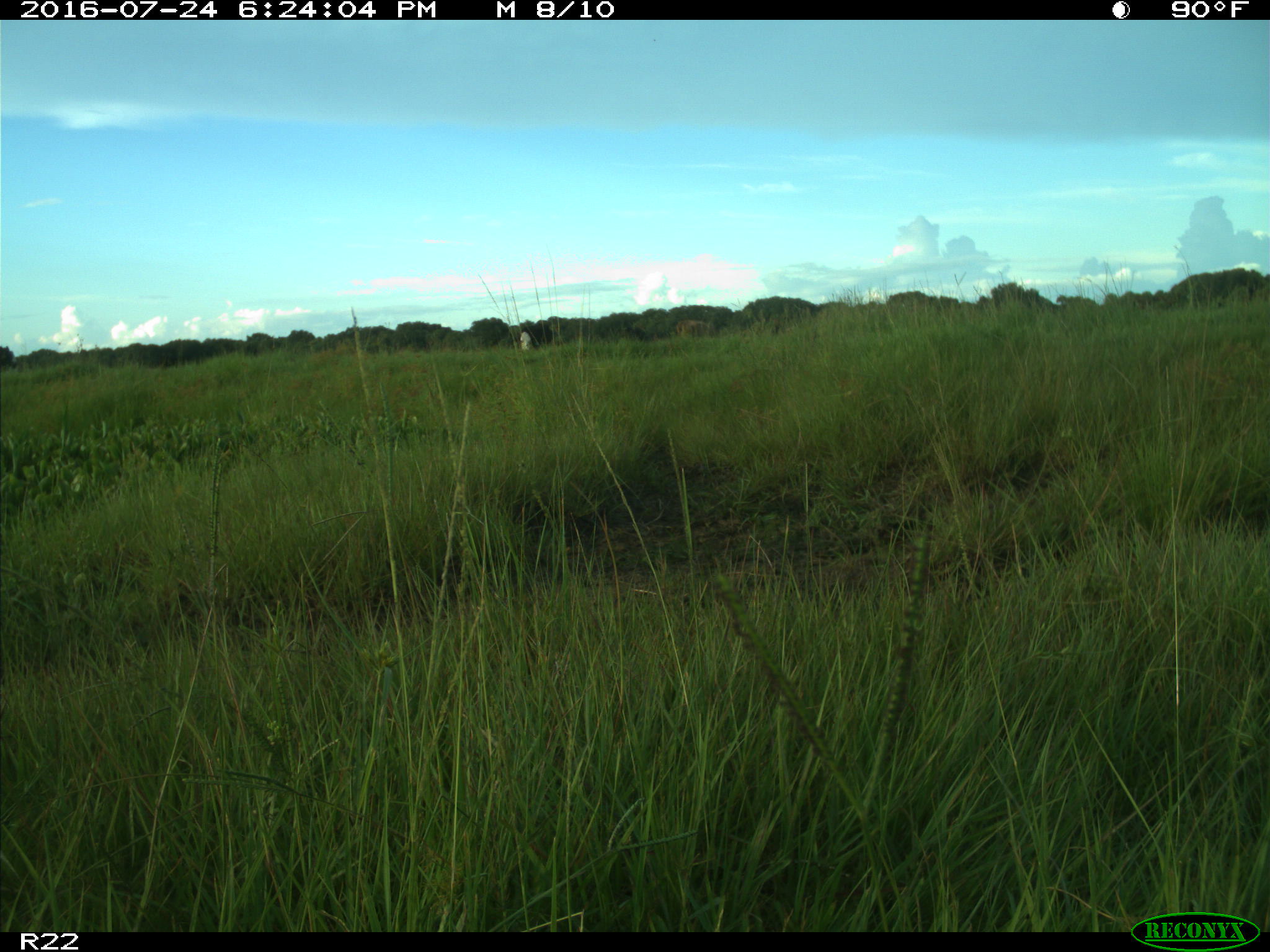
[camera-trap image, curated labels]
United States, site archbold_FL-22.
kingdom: Animalia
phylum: Chordata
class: Mammalia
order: Artiodactyla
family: Bovidae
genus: Bos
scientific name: Bos taurus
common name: domestic cow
Bos taurus (domestic cow).